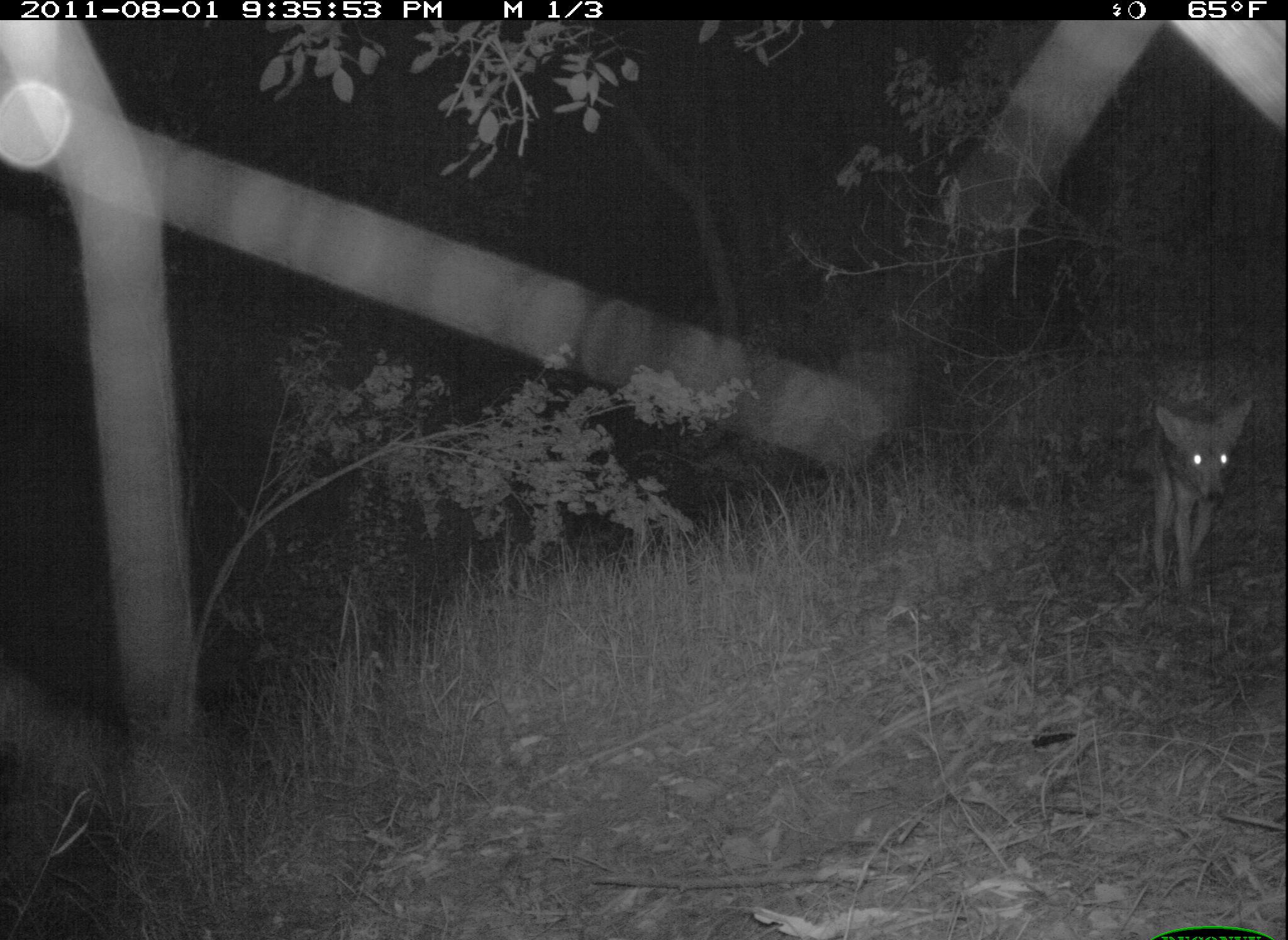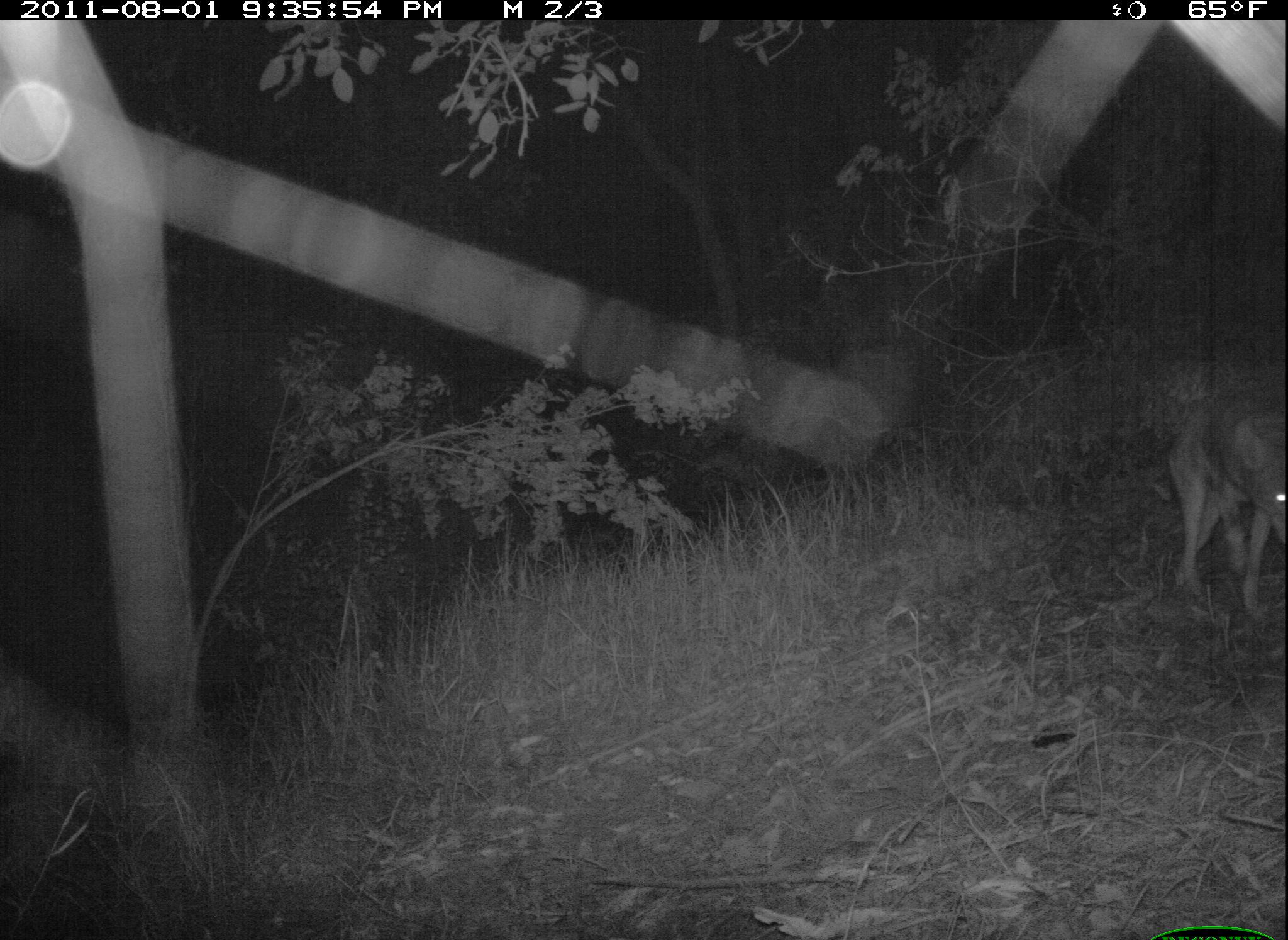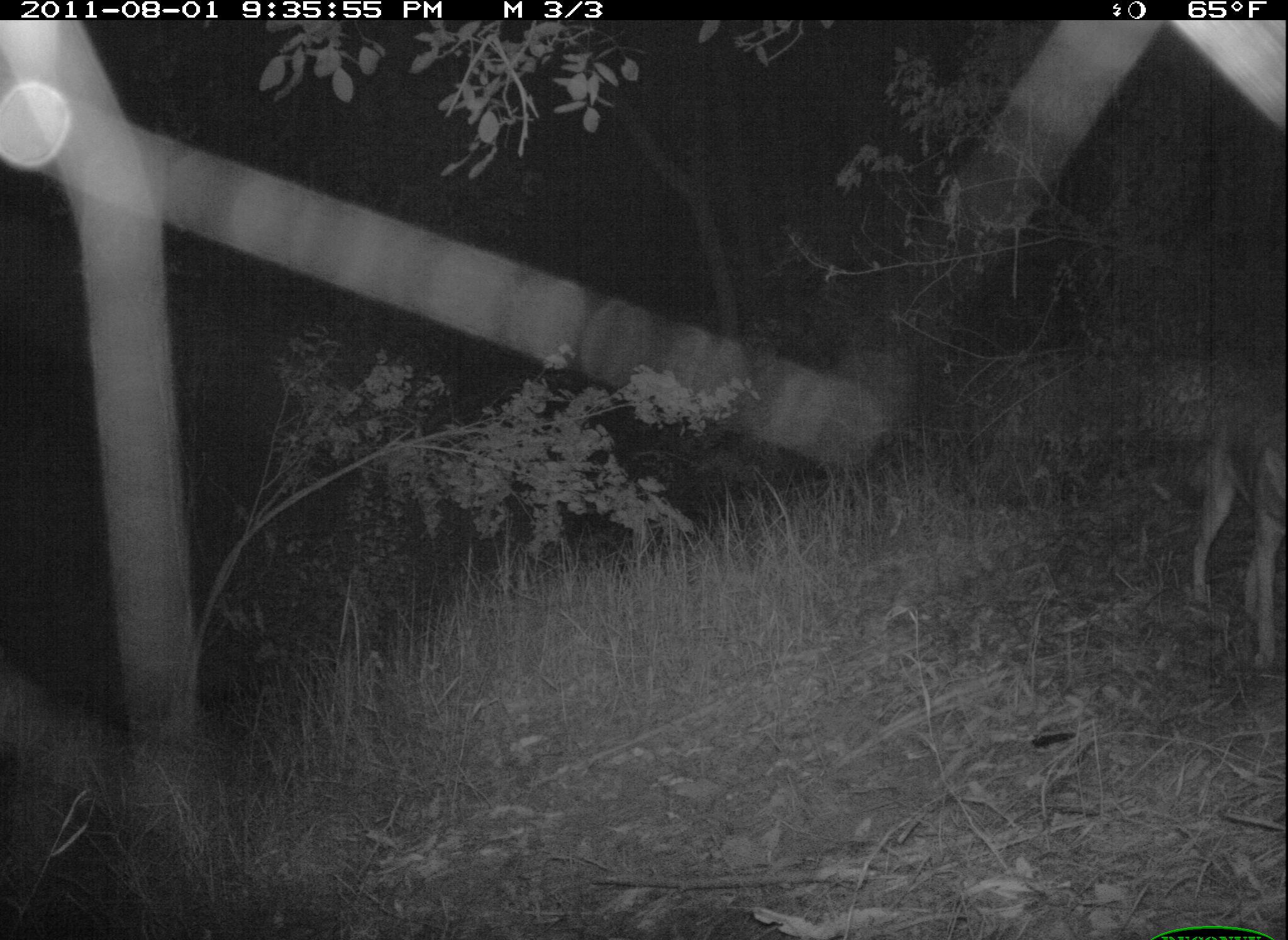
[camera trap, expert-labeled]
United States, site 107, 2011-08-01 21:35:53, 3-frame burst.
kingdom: Animalia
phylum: Chordata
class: Mammalia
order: Carnivora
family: Canidae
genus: Canis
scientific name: Canis latrans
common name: coyote